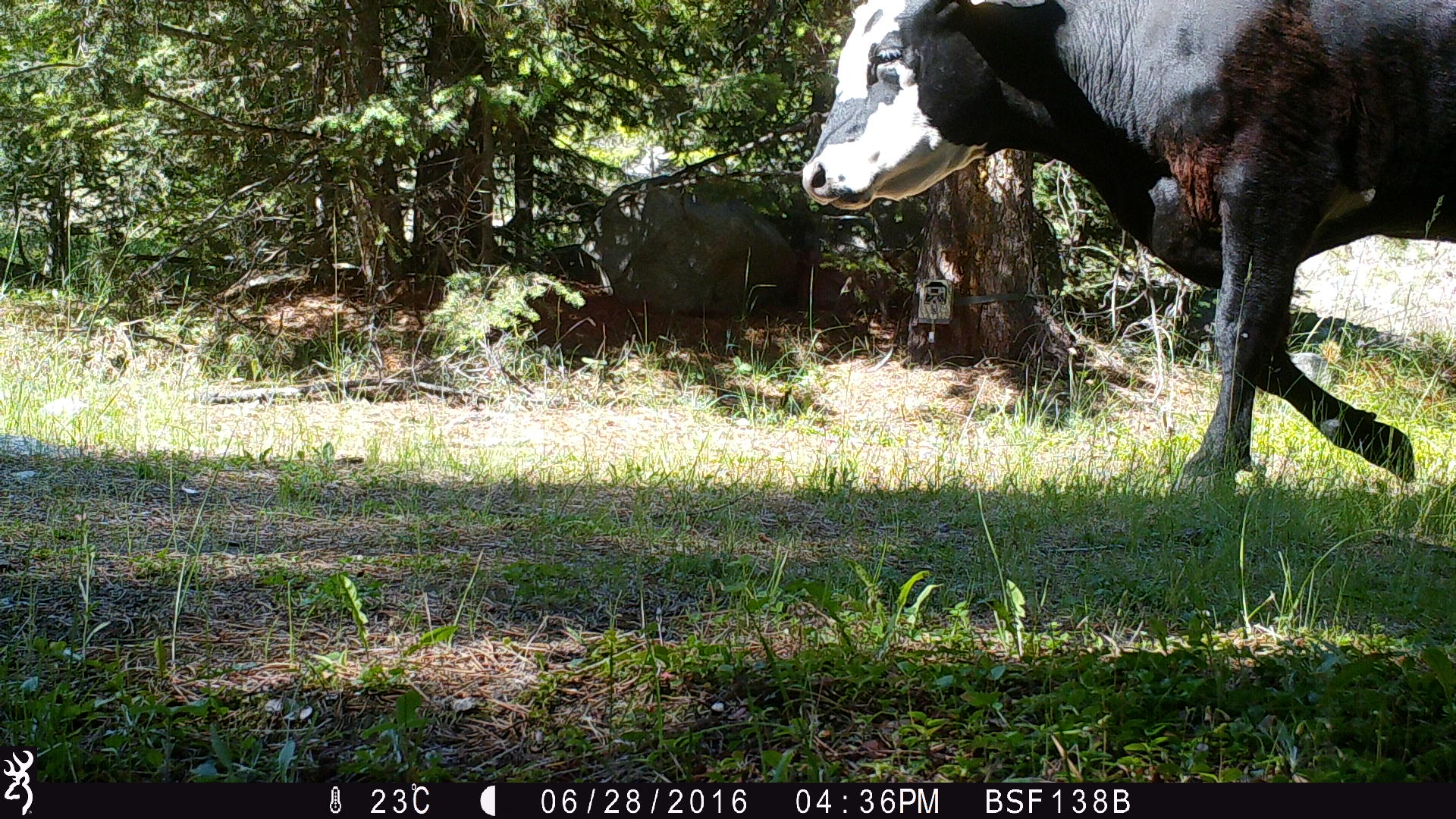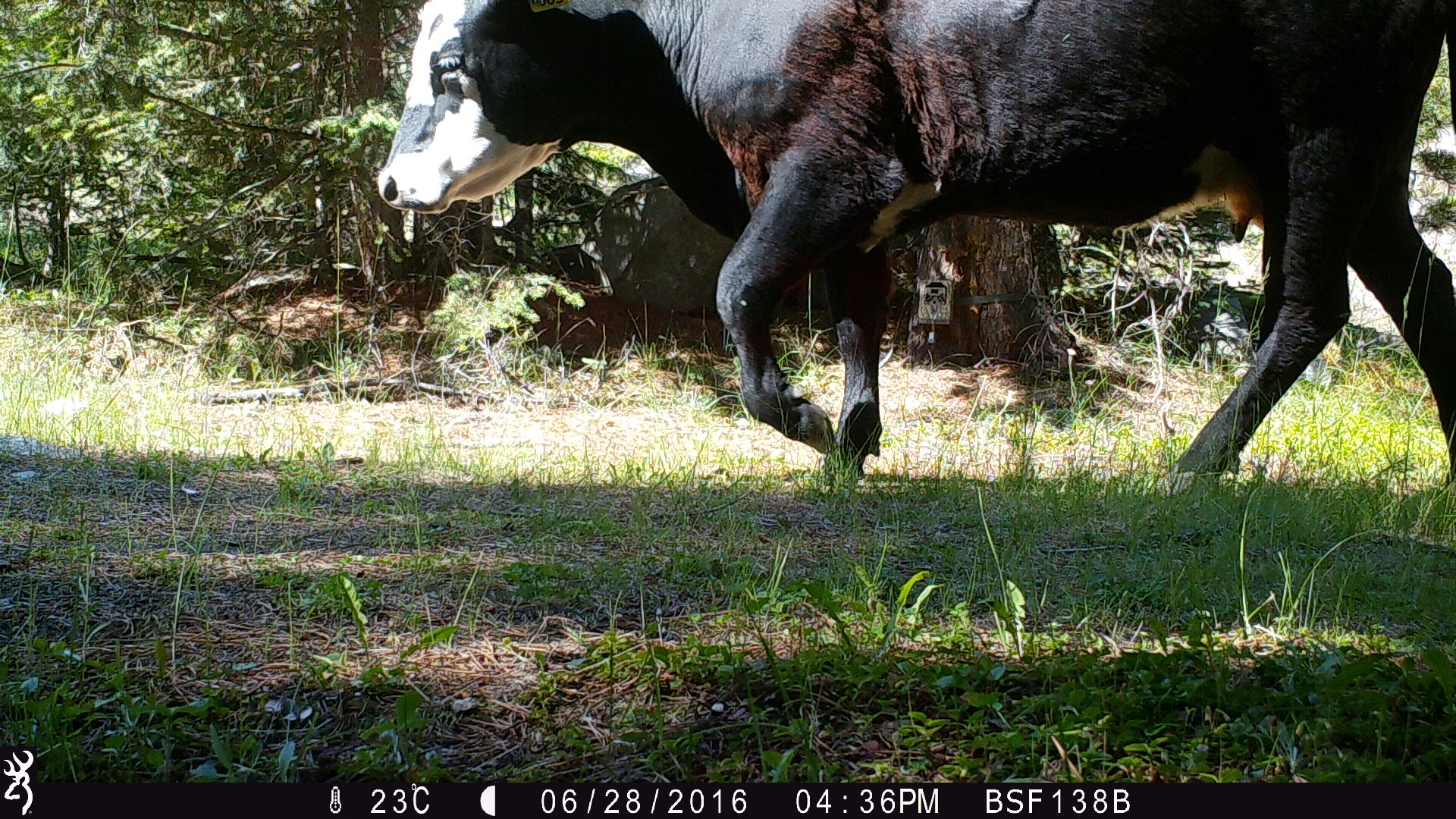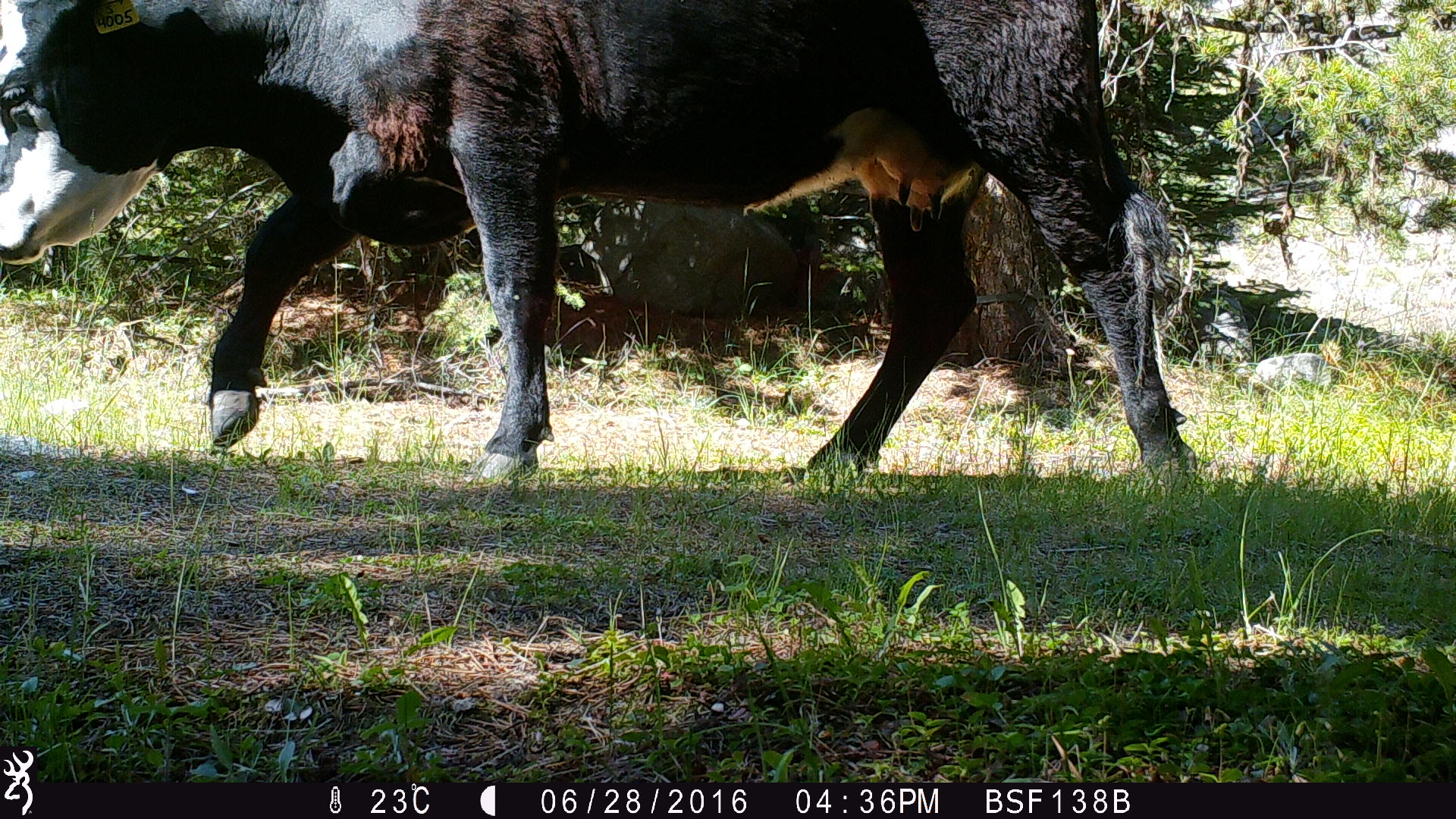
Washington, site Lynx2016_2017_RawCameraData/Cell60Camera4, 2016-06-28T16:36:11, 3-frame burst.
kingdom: Animalia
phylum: Chordata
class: Mammalia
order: Artiodactyla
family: Bovidae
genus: Bos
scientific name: Bos taurus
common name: domestic cattle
Domestic cattle (Bos taurus). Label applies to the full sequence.